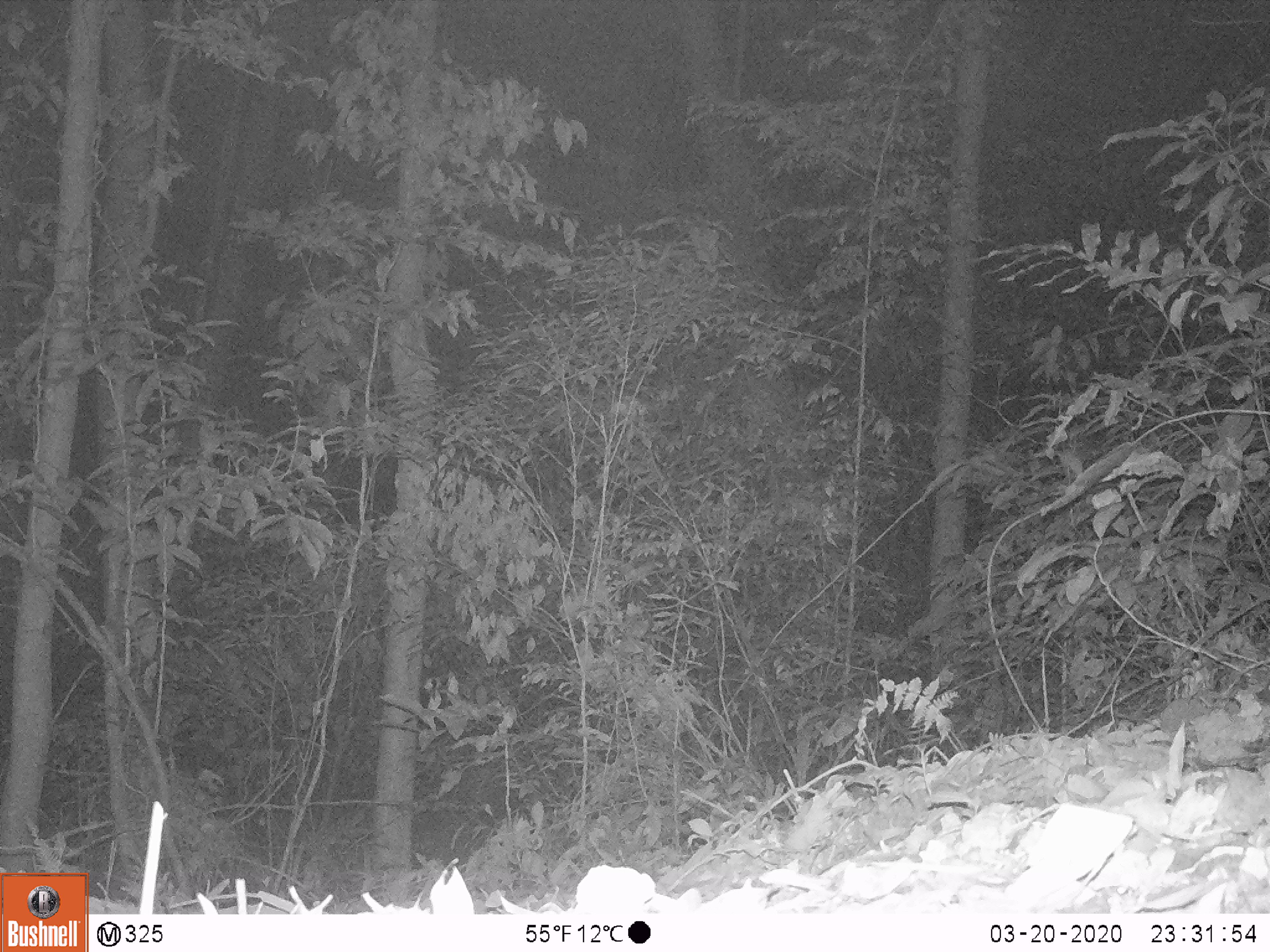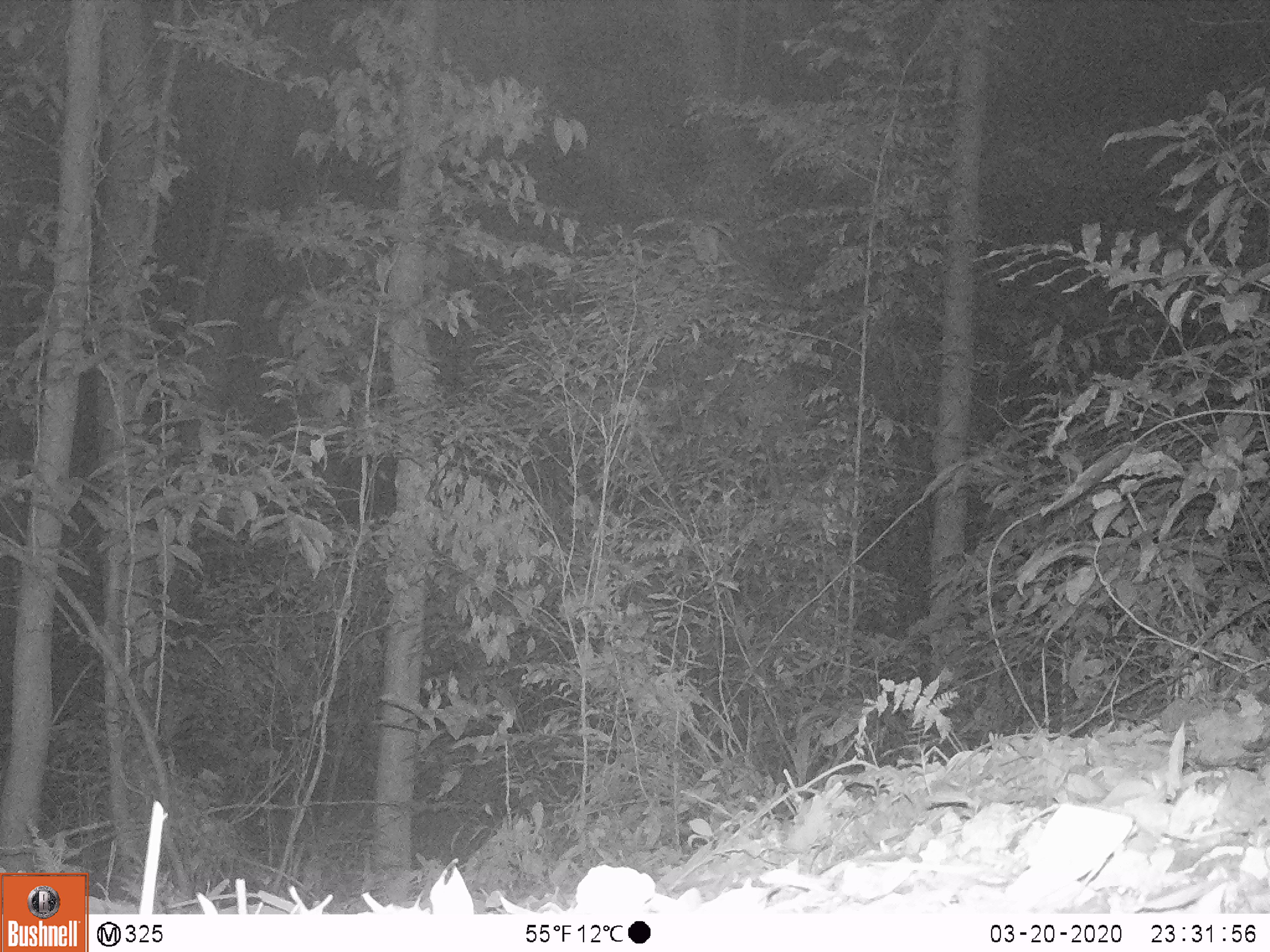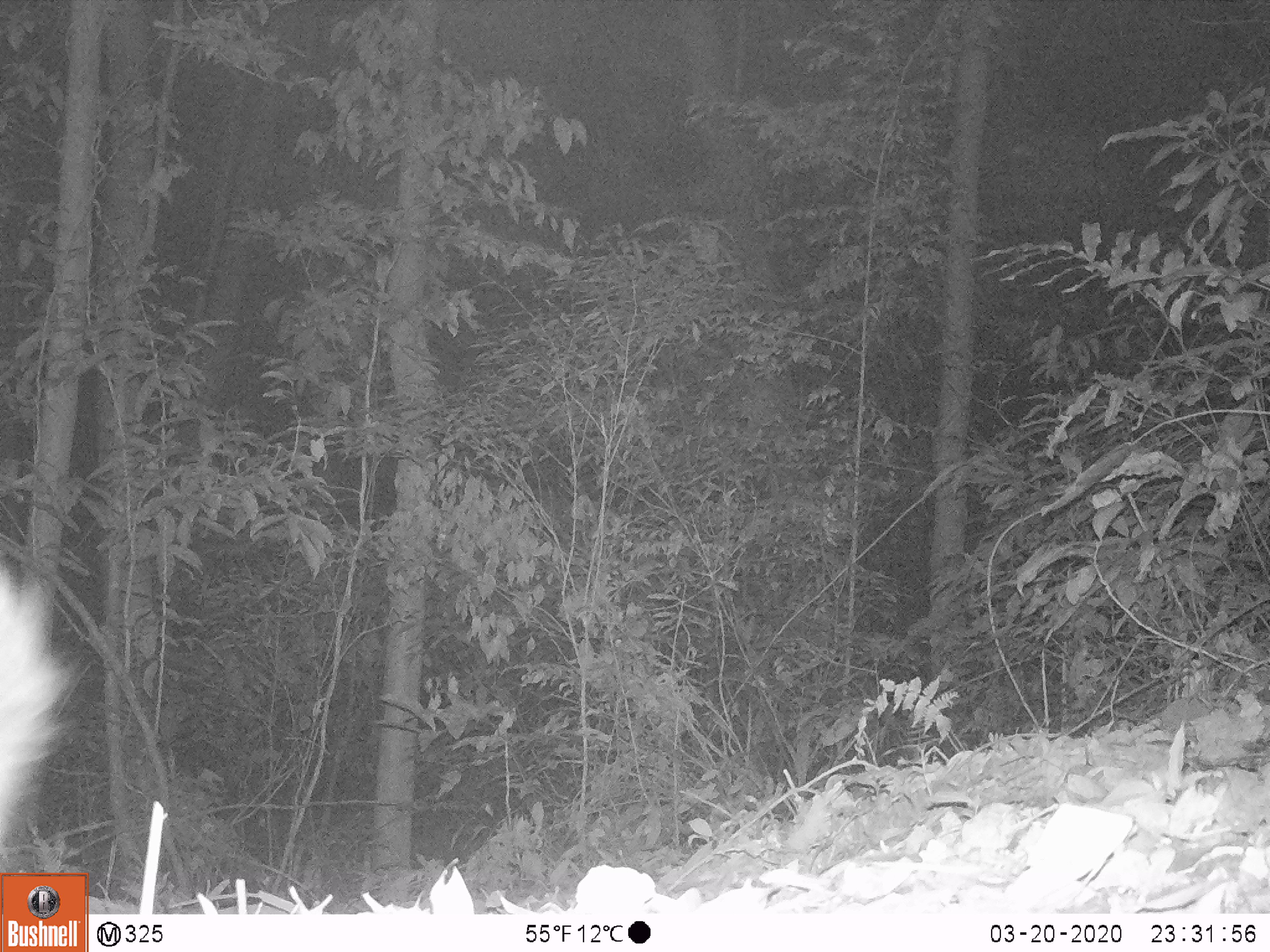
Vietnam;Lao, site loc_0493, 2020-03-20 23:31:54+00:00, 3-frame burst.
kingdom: Animalia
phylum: Chordata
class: Mammalia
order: Carnivora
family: Mustelidae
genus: Melogale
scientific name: Melogale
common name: ferret badger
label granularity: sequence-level